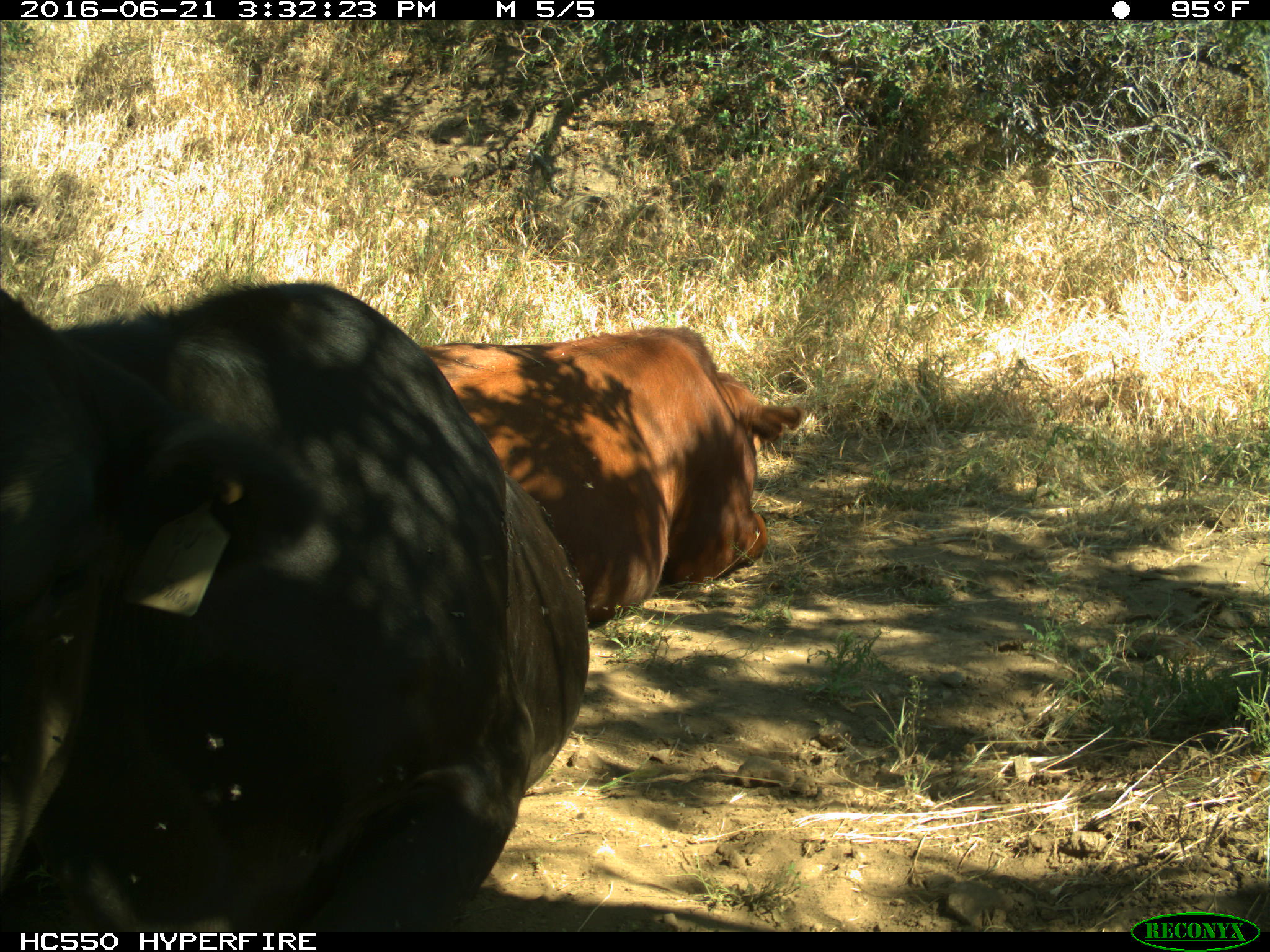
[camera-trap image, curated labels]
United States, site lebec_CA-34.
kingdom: Animalia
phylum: Chordata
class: Mammalia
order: Artiodactyla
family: Bovidae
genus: Bos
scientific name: Bos taurus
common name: domestic cow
Bos taurus (domestic cow).